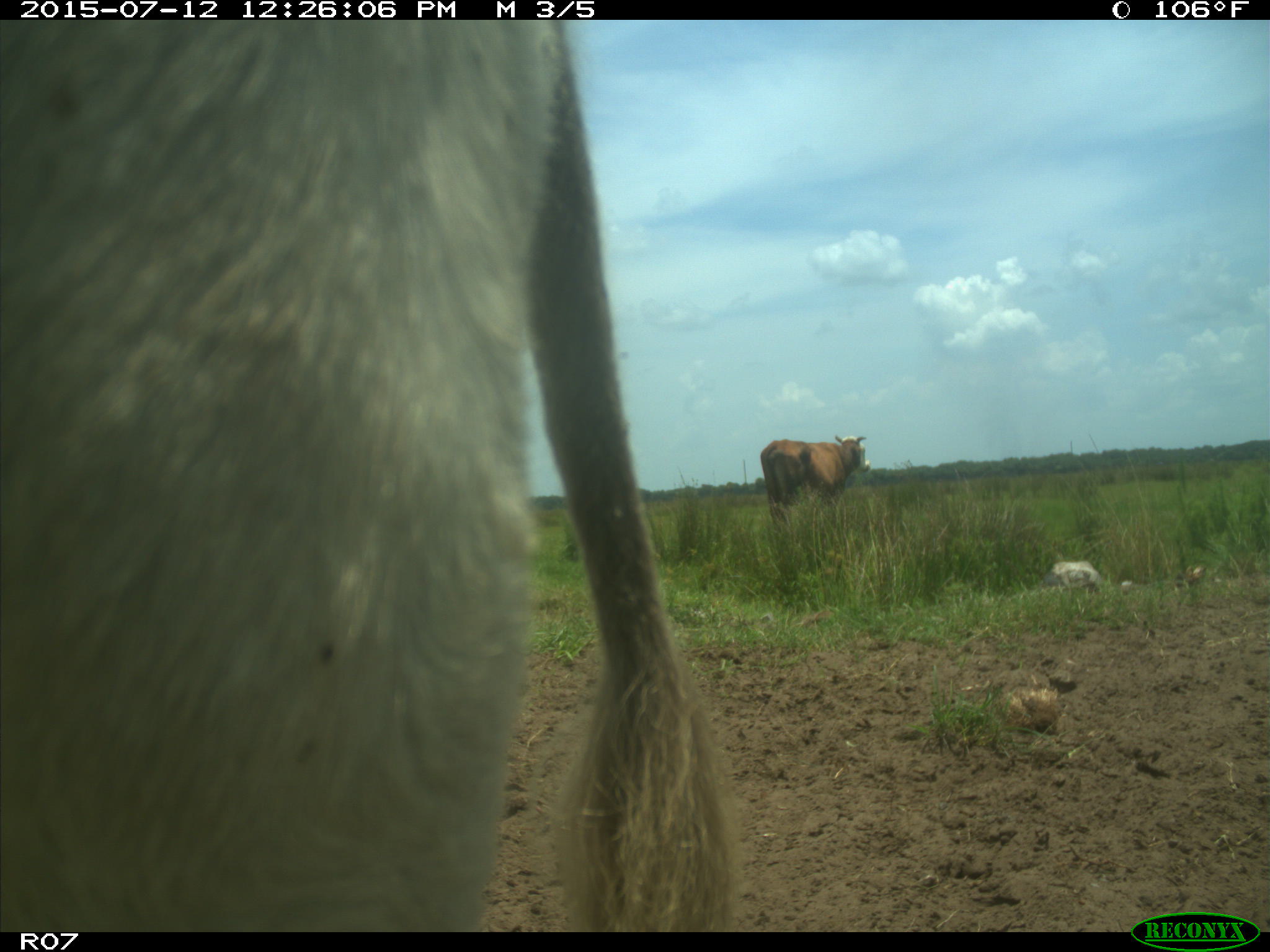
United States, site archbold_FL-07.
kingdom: Animalia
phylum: Chordata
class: Mammalia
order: Artiodactyla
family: Bovidae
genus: Bos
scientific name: Bos taurus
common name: domestic cow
Bos taurus (domestic cow).